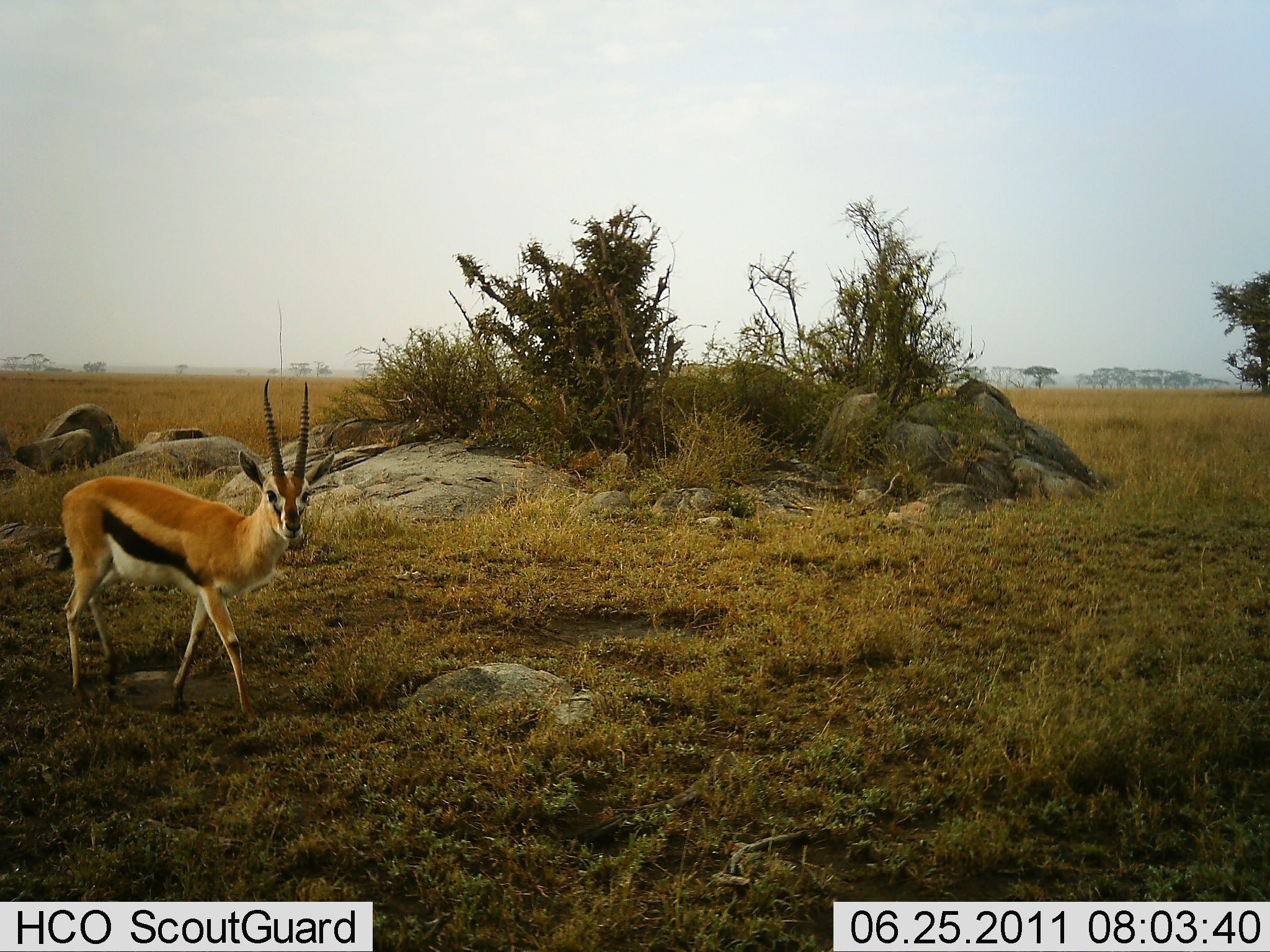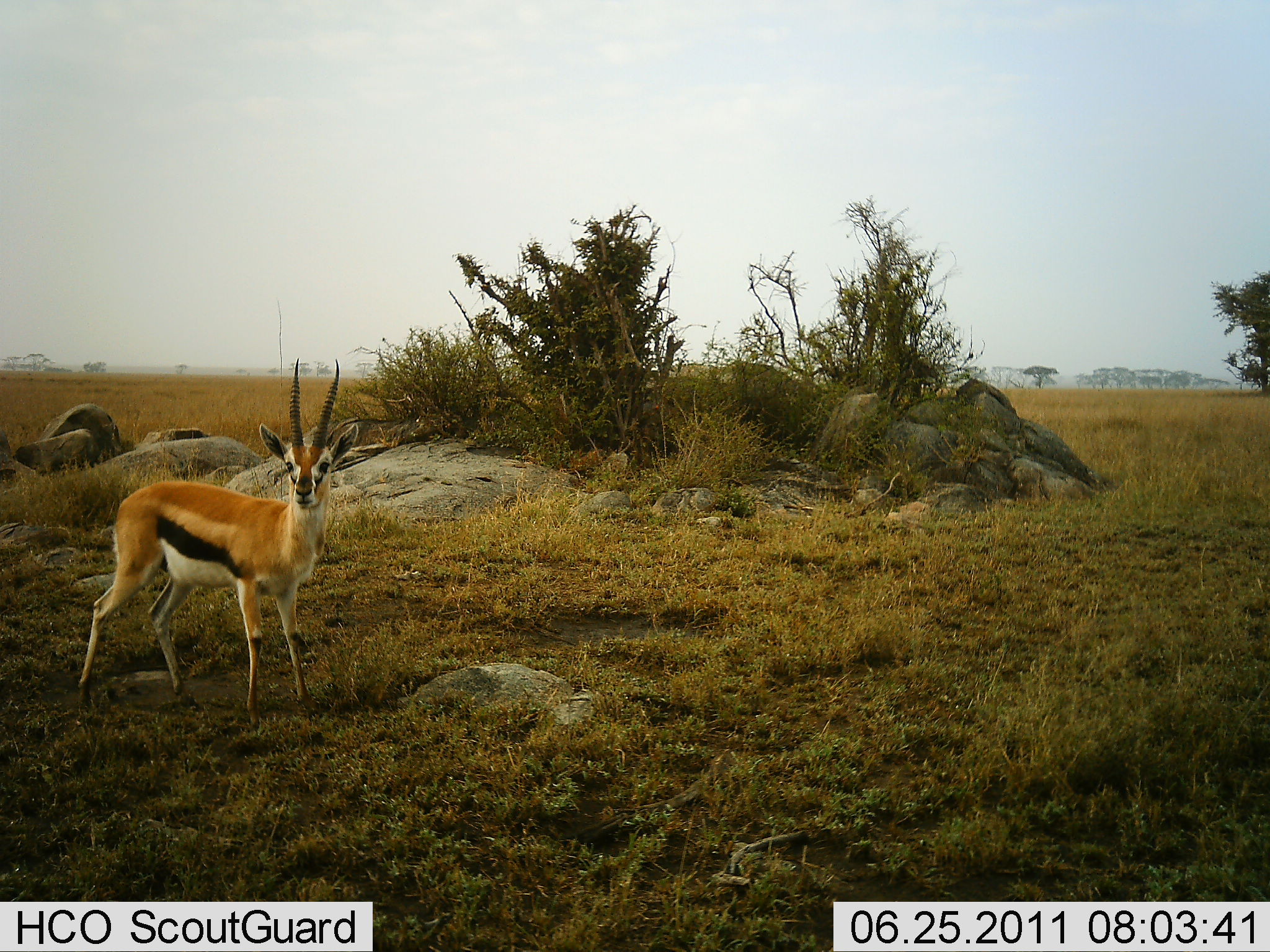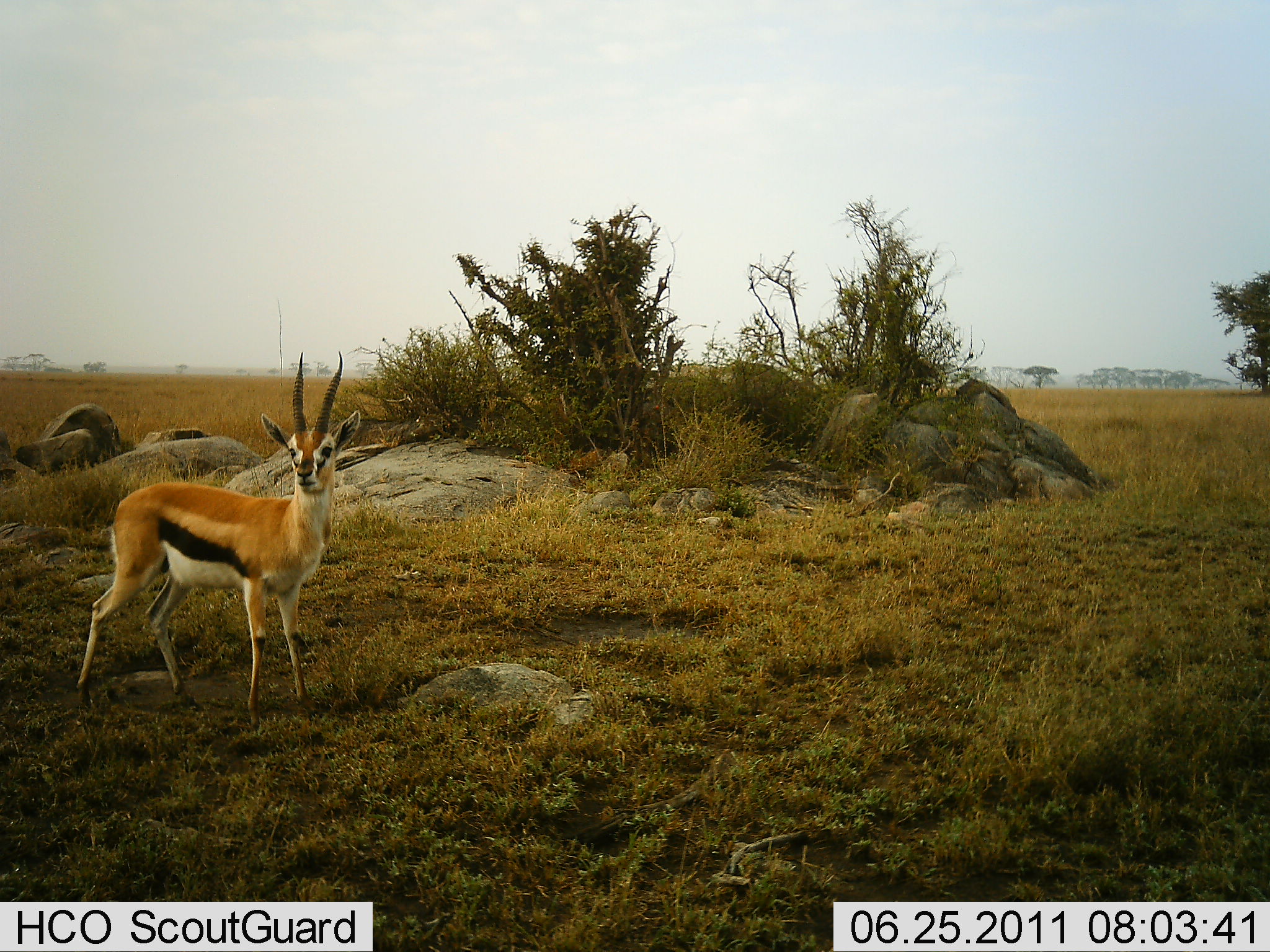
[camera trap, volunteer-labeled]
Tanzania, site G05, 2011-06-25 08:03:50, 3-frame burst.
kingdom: Animalia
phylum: Chordata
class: Mammalia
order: Artiodactyla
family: Bovidae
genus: Eudorcas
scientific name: Eudorcas thomsonii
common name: thomson's gazelle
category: gazellethomsons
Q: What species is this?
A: Gazellethomsons (thomson's gazelle) (Eudorcas thomsonii).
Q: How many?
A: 1.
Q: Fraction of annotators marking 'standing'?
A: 91%.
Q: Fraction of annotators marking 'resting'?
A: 0%.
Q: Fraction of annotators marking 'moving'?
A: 9%.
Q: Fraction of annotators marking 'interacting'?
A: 0%.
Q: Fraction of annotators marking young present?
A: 0%.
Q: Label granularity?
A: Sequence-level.